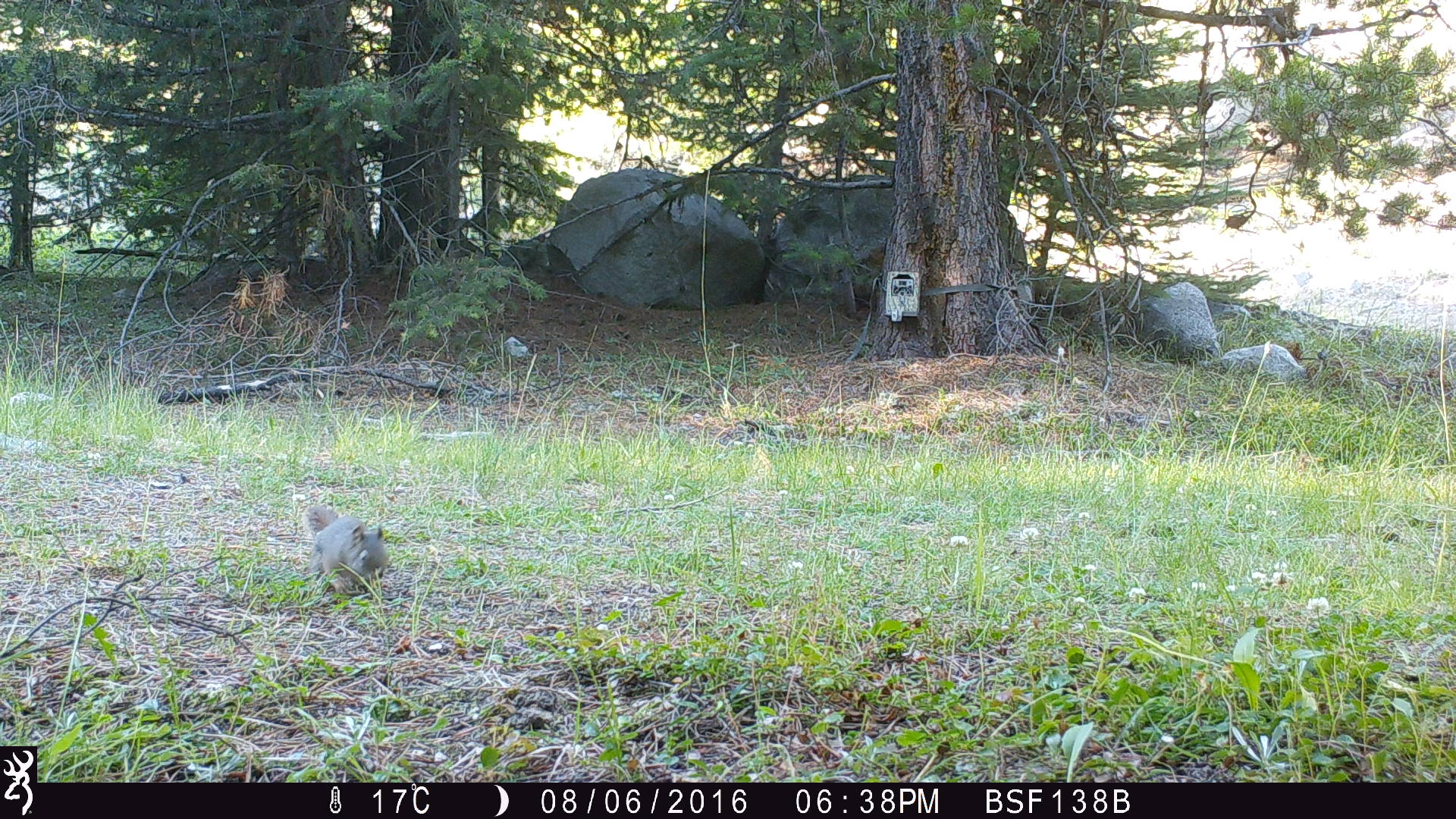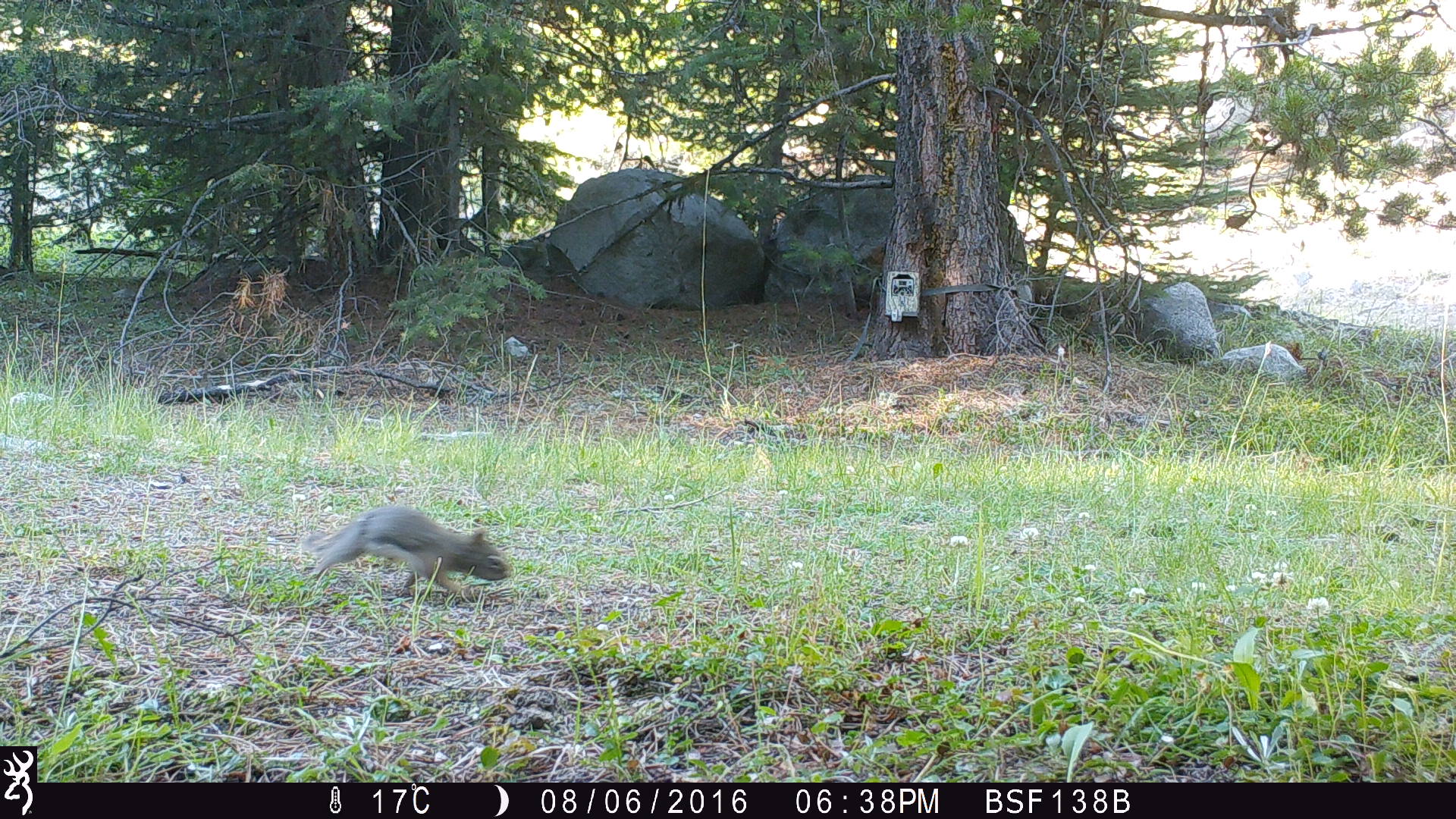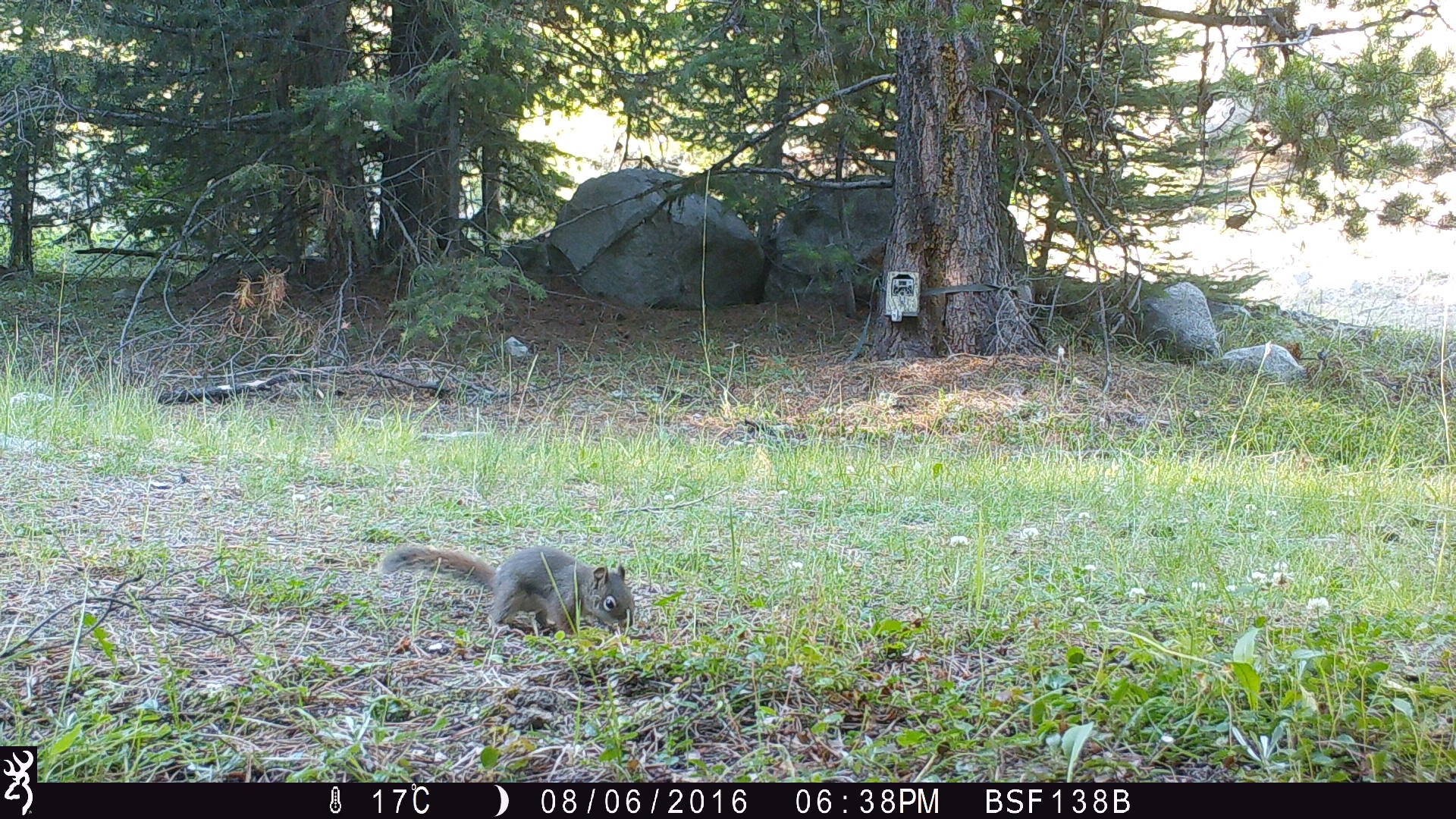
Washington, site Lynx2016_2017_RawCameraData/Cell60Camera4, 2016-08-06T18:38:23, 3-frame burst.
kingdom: Animalia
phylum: Chordata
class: Mammalia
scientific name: Mammalia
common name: small mammal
Small mammal (Mammalia). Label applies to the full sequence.